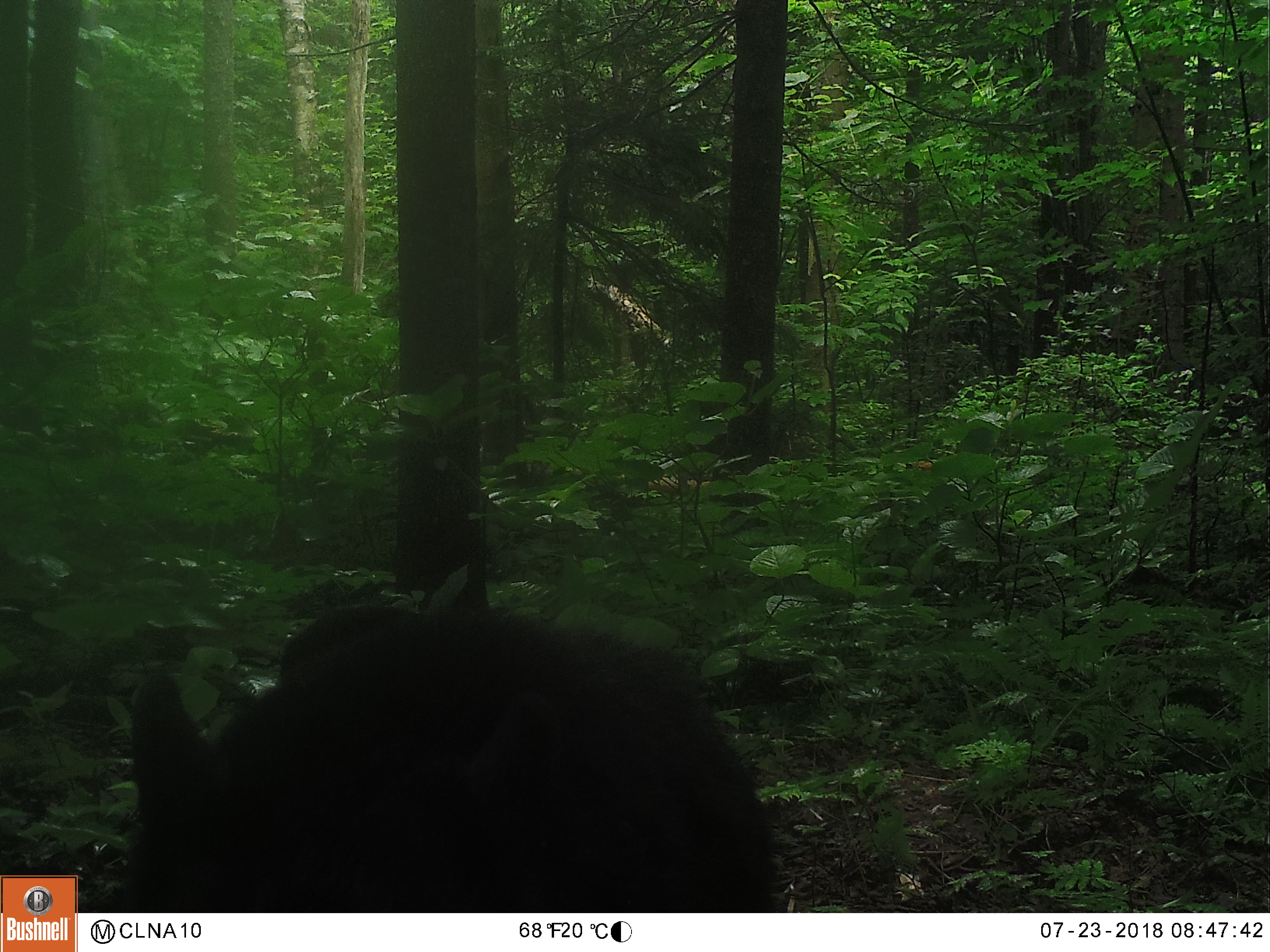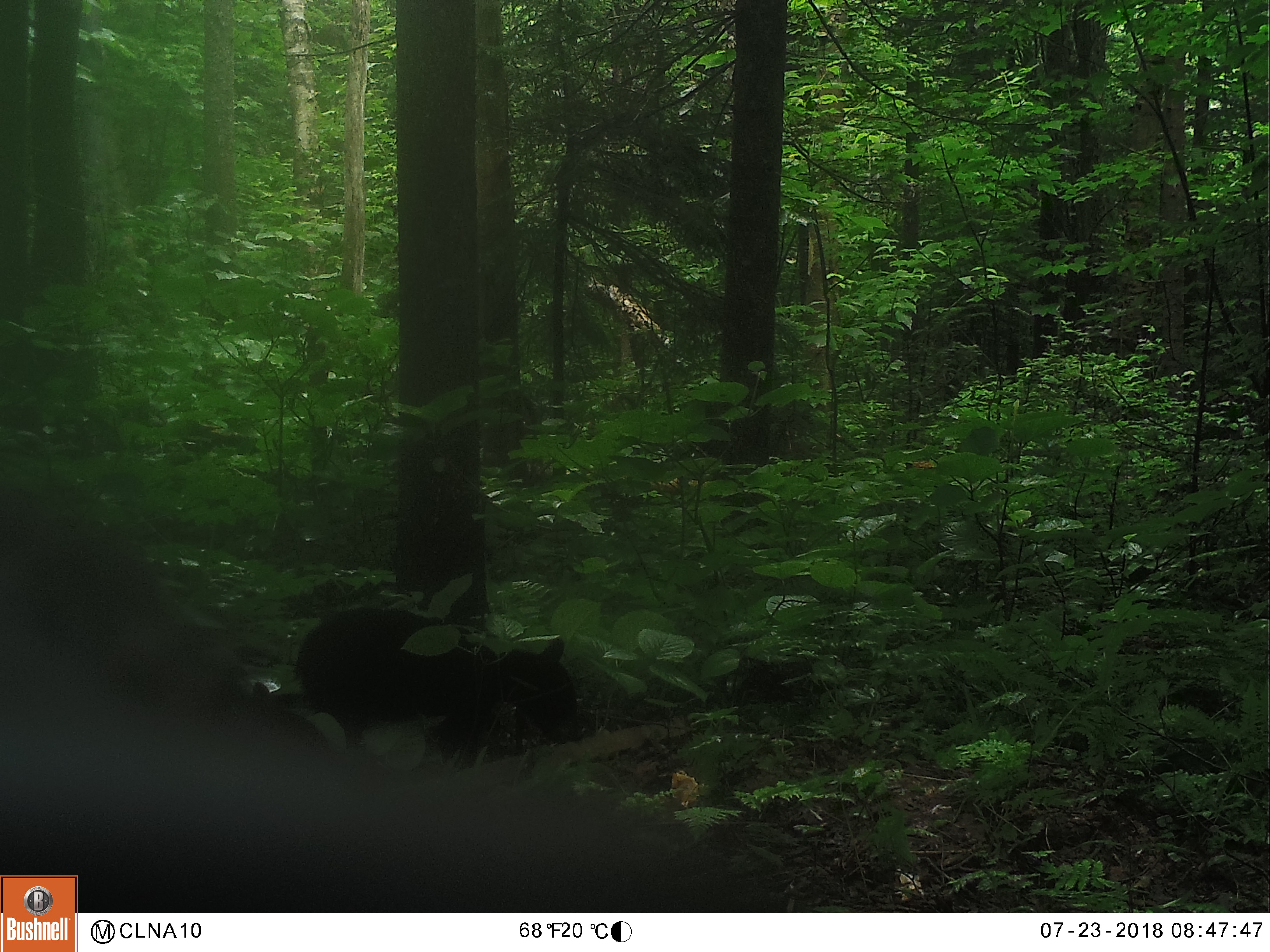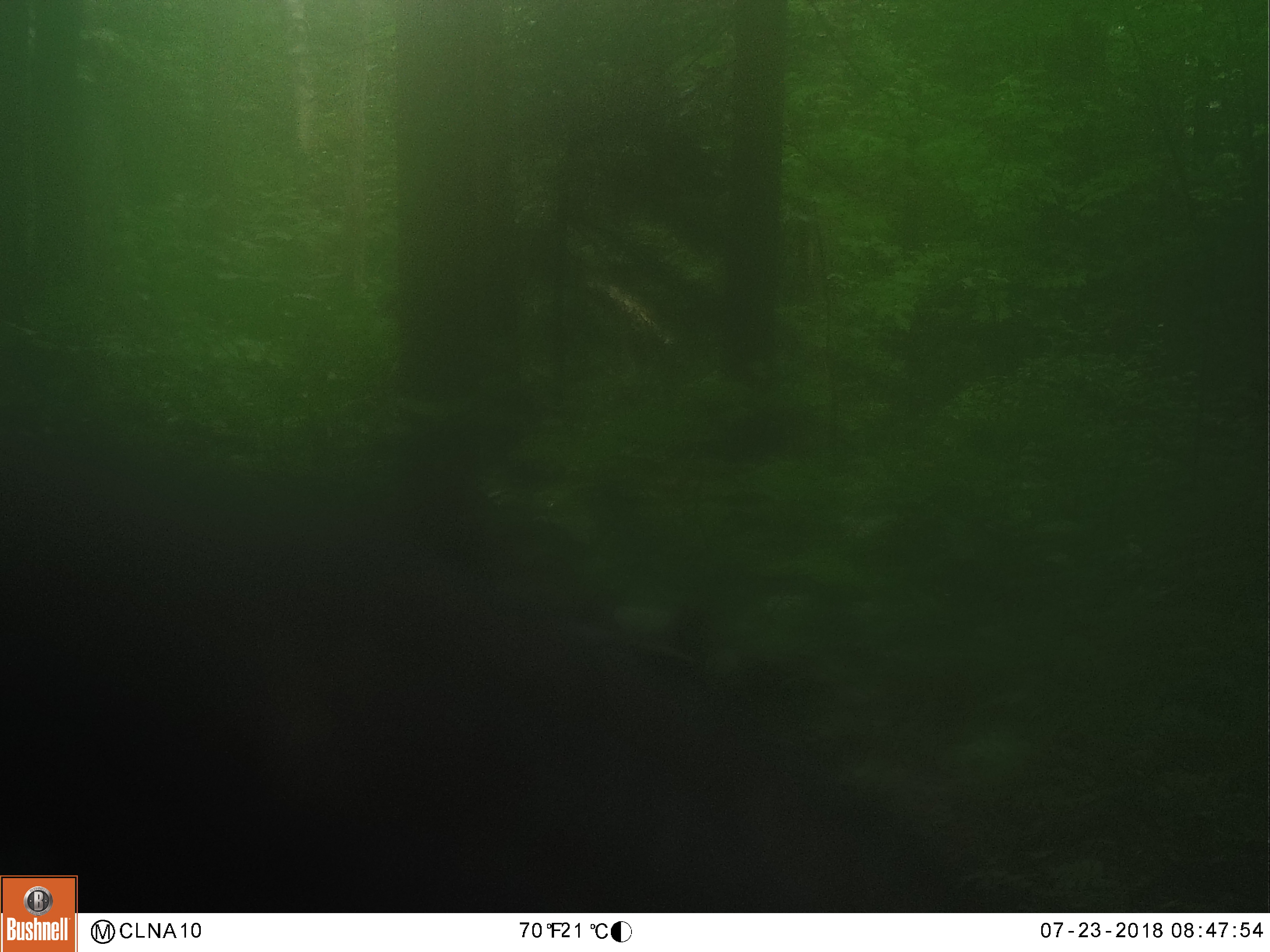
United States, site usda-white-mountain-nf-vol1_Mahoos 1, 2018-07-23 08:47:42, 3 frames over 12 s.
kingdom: Animalia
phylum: Chordata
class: Mammalia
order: Carnivora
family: Ursidae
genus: Ursus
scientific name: Ursus americanus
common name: black bear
Black bear (Ursus americanus).